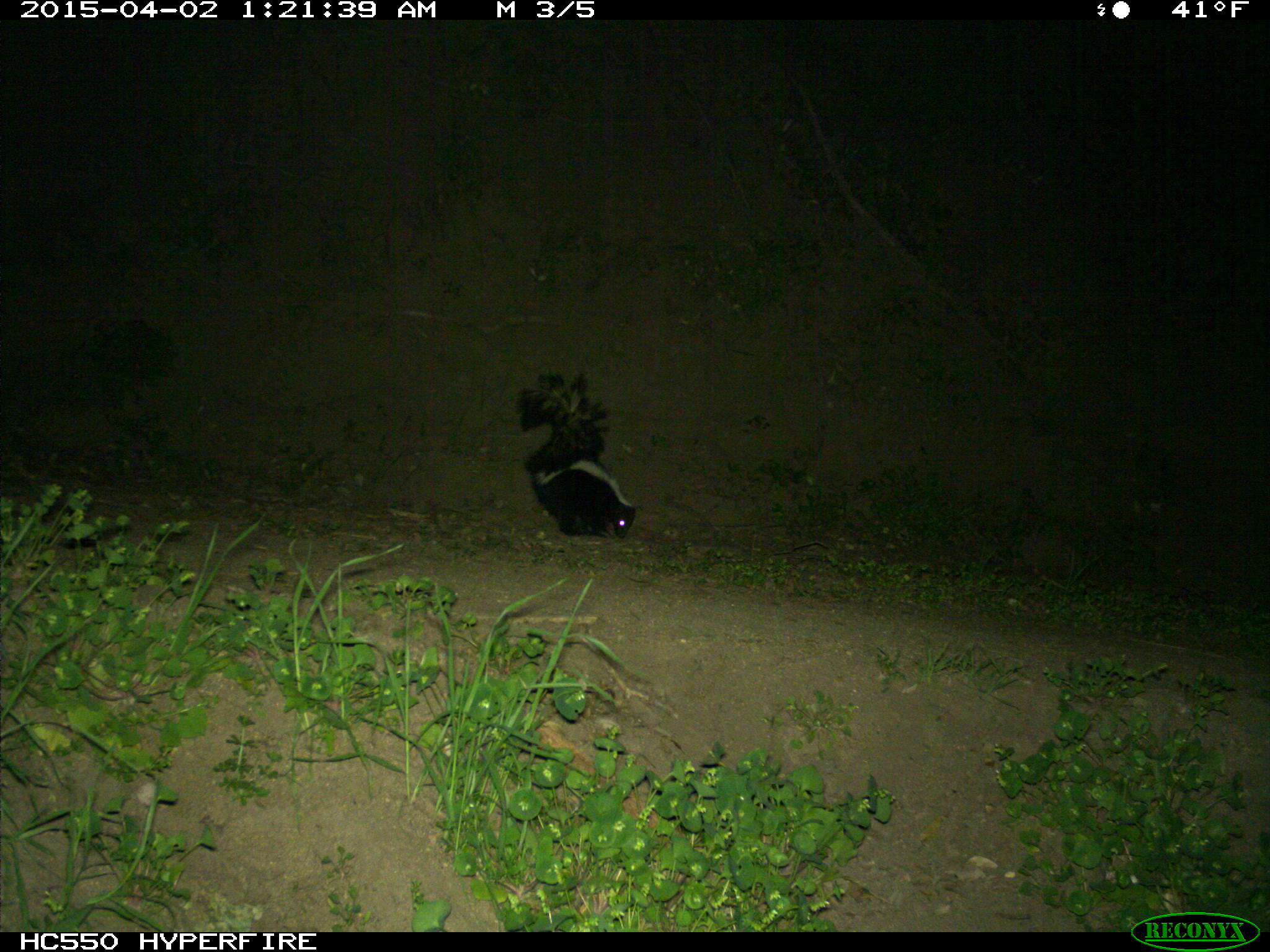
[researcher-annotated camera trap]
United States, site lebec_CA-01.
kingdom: Animalia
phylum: Chordata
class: Mammalia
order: Carnivora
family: Mephitidae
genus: Mephitis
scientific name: Mephitis mephitis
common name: striped skunk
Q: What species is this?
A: Mephitis mephitis (striped skunk).